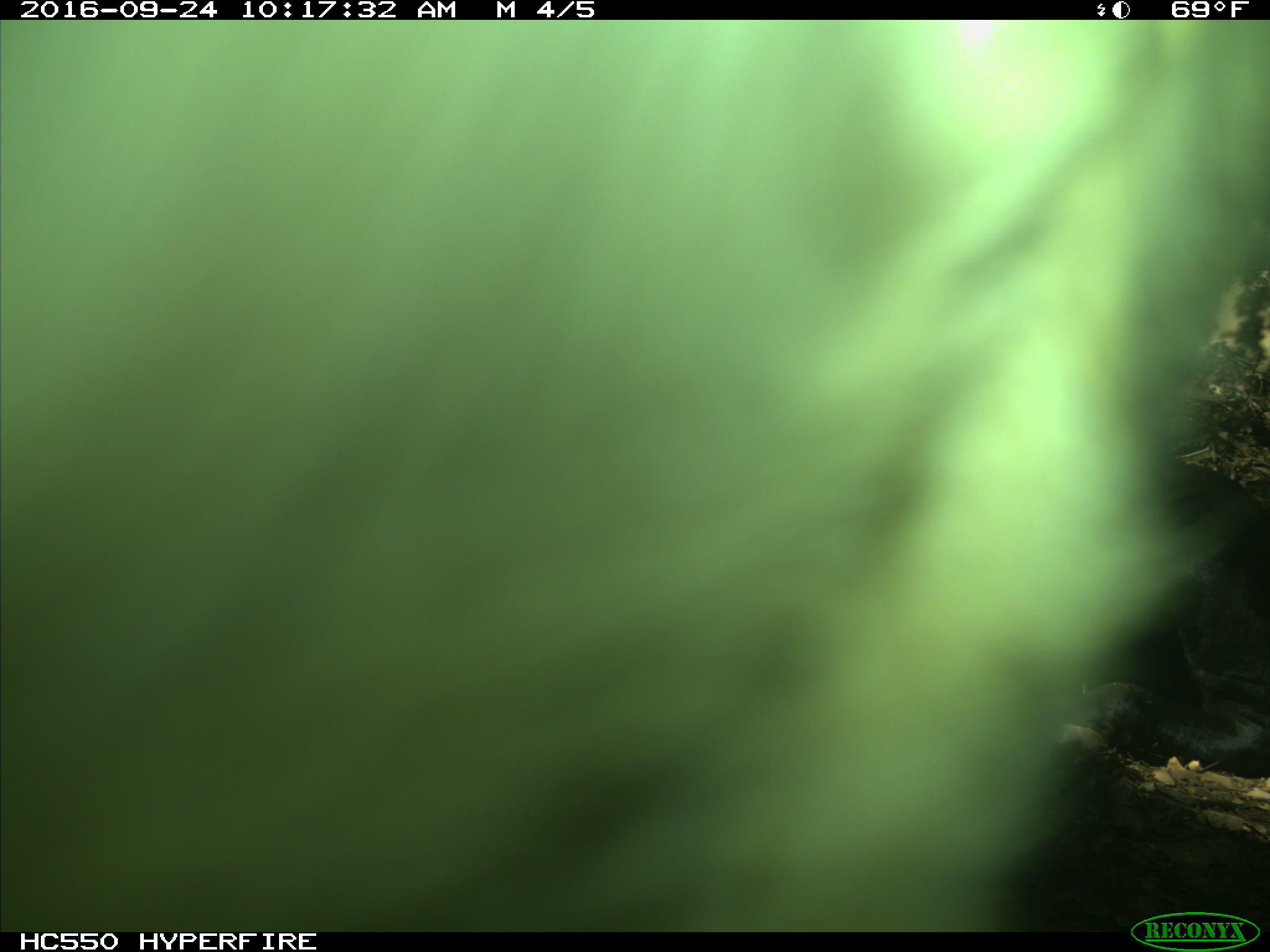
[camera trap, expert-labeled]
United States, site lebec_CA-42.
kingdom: Animalia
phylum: Chordata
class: Mammalia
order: Artiodactyla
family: Bovidae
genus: Bos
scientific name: Bos taurus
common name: domestic cow